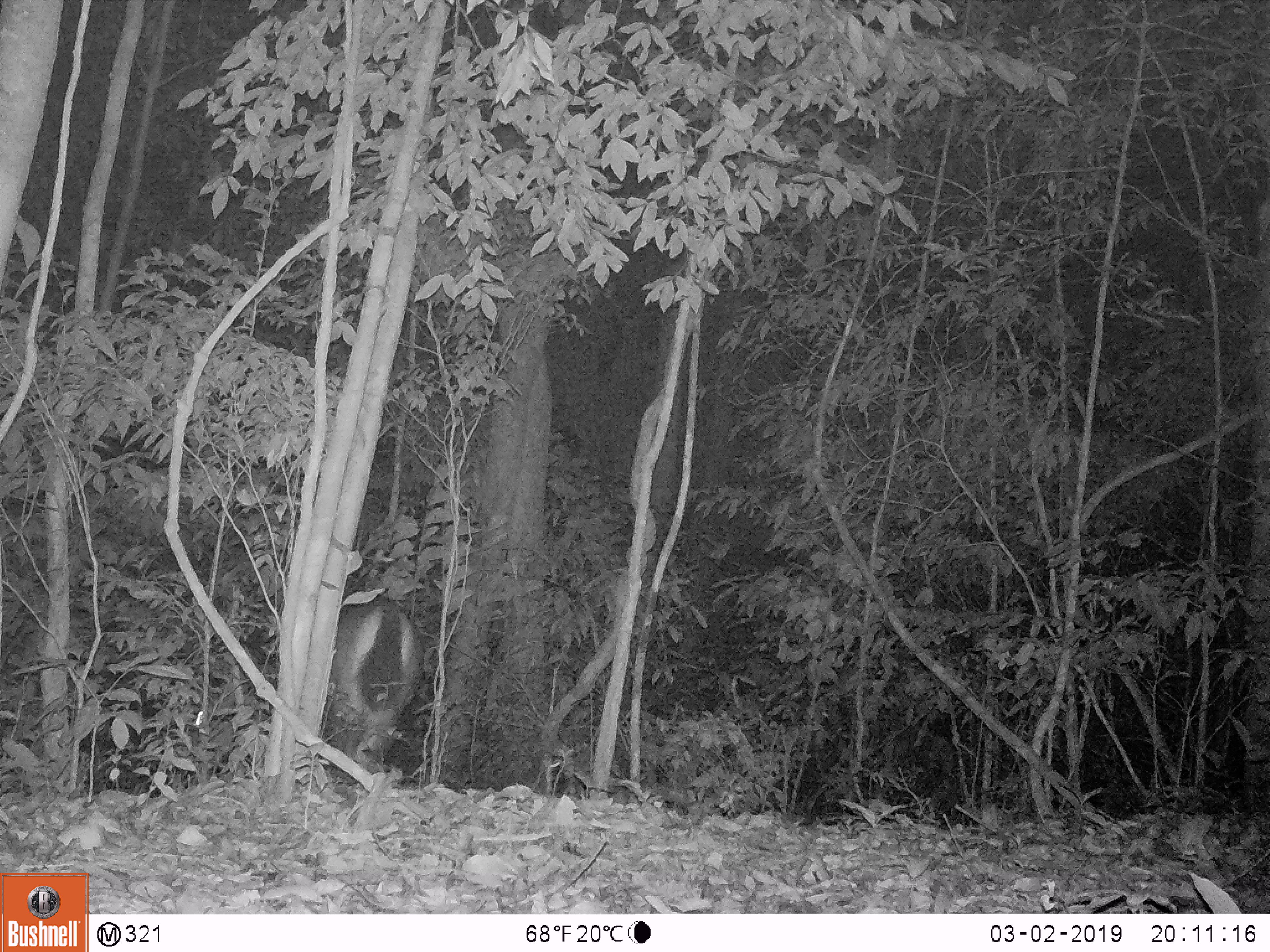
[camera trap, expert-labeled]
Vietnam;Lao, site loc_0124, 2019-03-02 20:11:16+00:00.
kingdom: Animalia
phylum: Chordata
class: Mammalia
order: Artiodactyla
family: Cervidae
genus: Rusa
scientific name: Rusa unicolor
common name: sambar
Sambar (Rusa unicolor). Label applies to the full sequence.